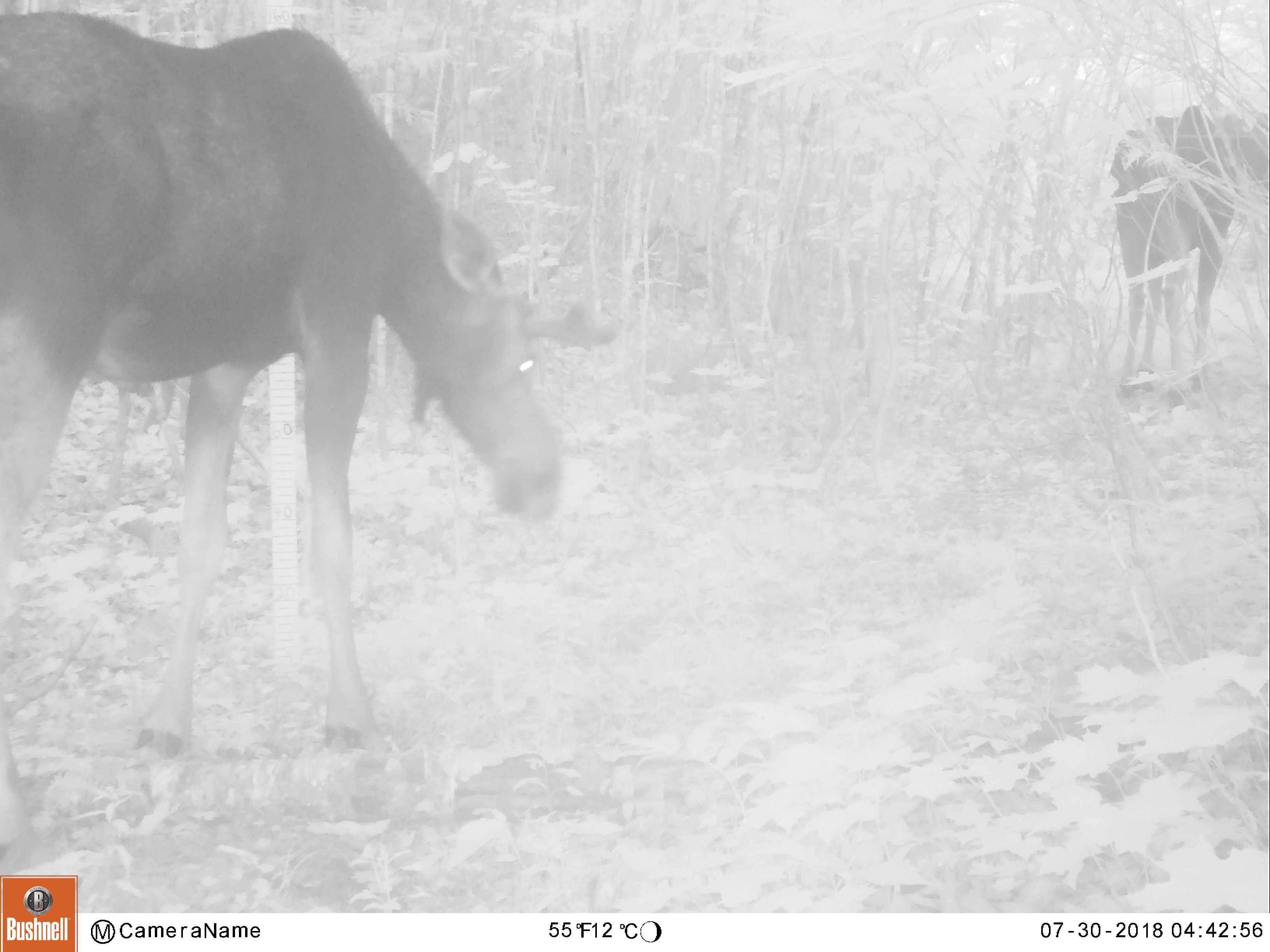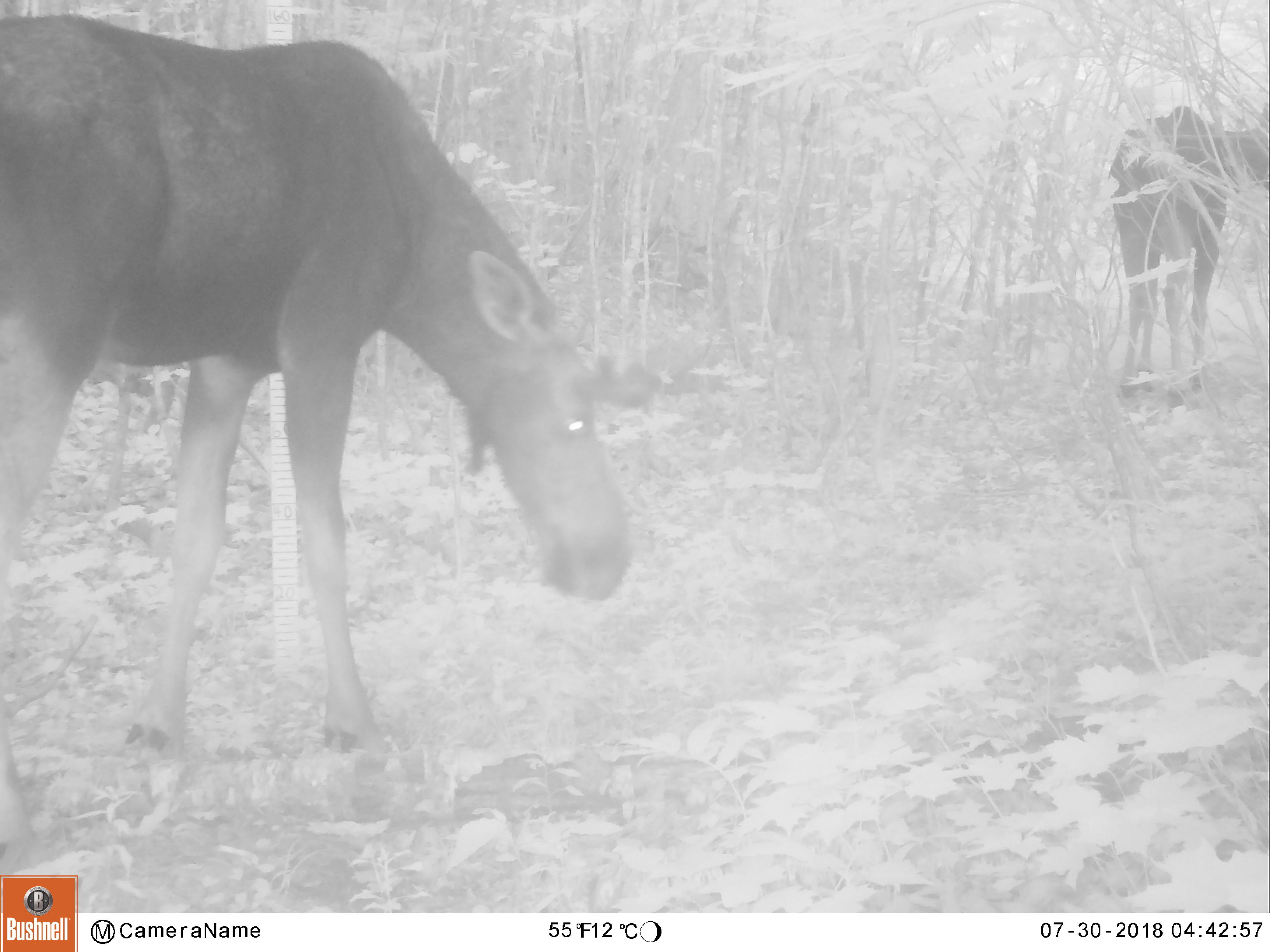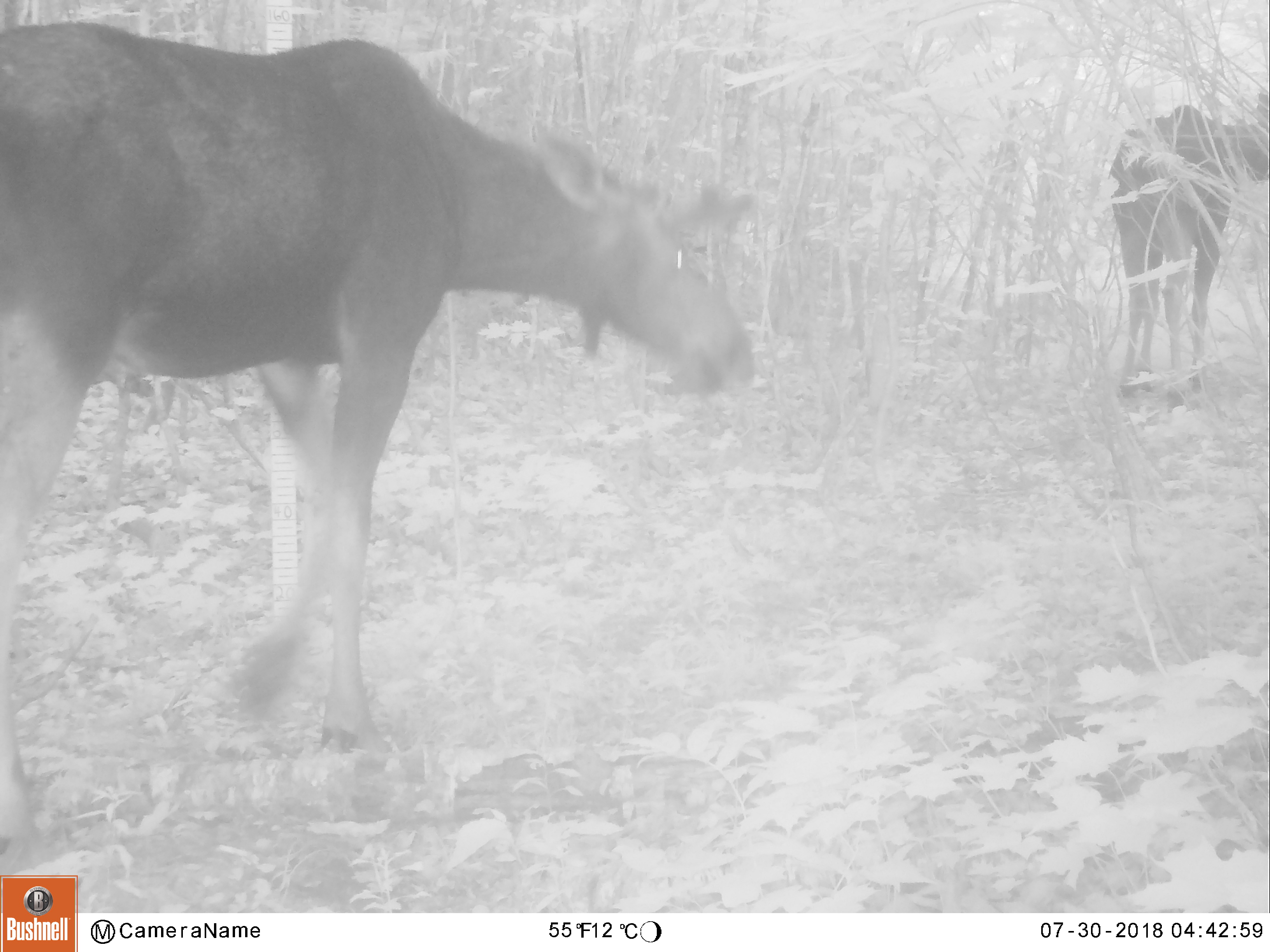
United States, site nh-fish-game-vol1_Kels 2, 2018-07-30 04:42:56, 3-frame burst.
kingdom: Animalia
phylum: Chordata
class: Mammalia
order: Artiodactyla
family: Cervidae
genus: Alces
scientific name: Alces alces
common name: moose